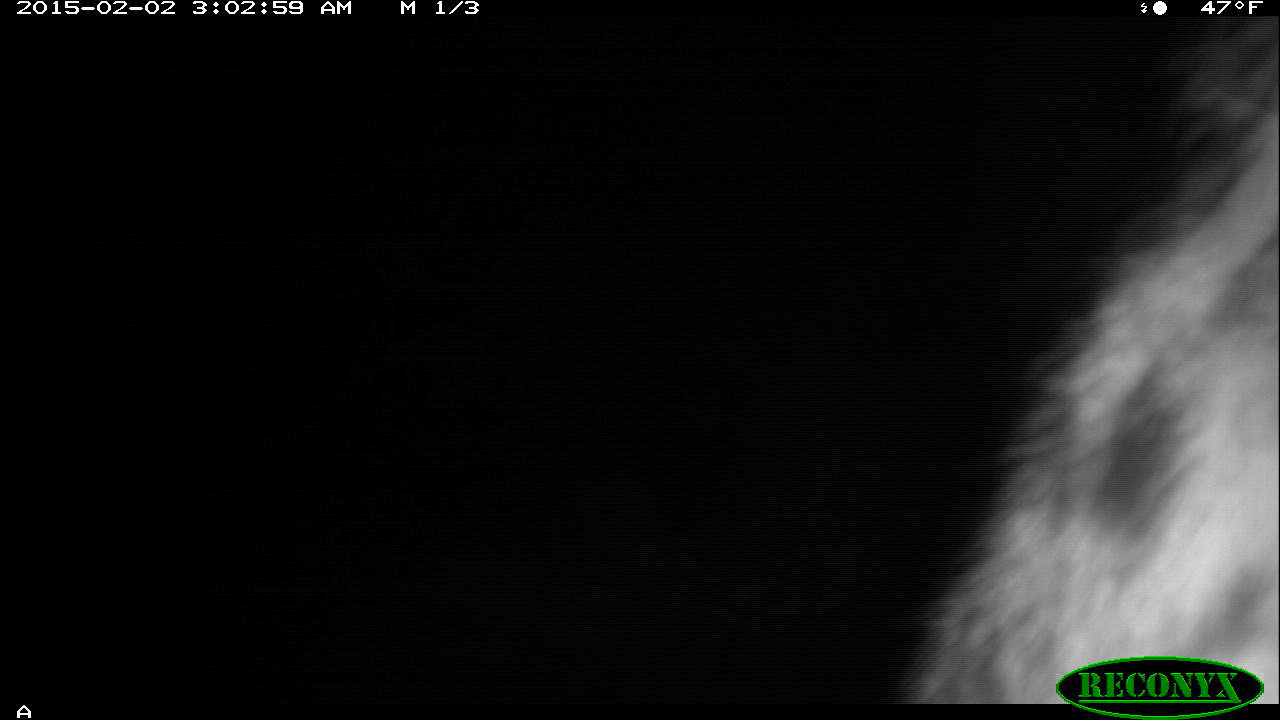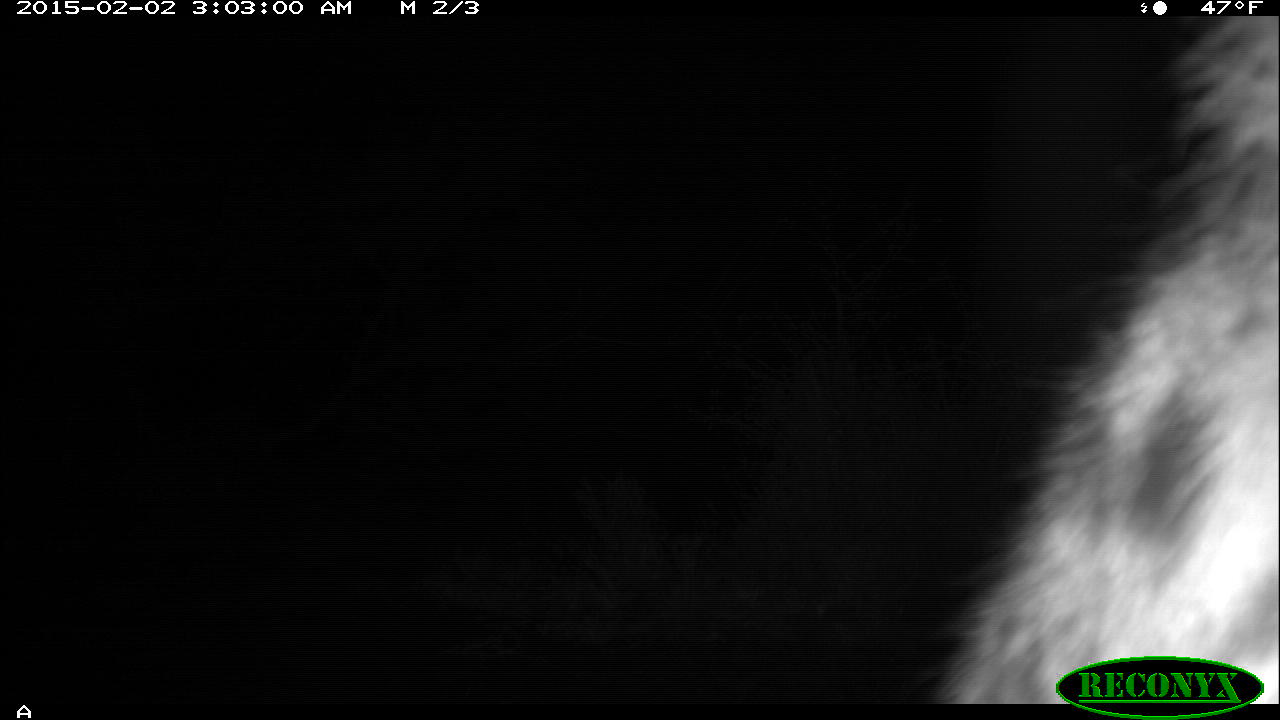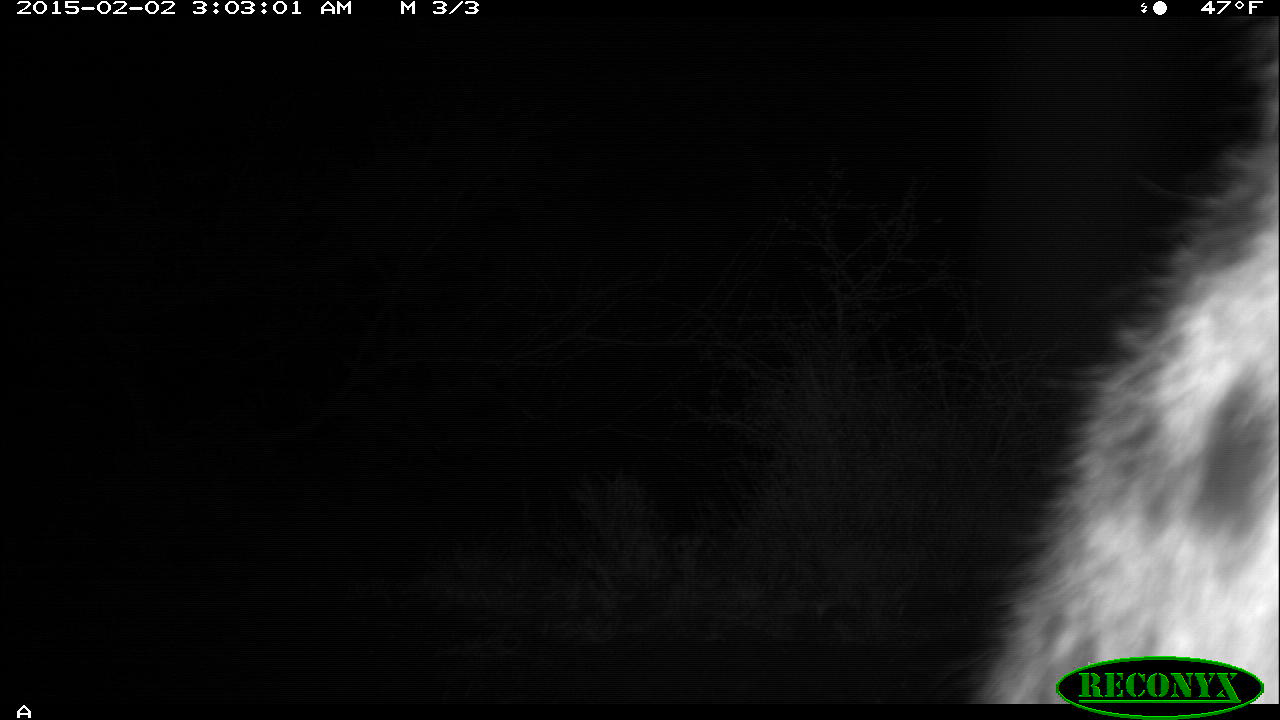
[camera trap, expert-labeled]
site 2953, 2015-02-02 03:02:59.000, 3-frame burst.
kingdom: Animalia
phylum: Chordata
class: Mammalia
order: Carnivora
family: Hyaenidae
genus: Crocuta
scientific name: Crocuta crocuta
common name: spotted hyena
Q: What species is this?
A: Crocuta crocuta (spotted hyena).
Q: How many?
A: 1.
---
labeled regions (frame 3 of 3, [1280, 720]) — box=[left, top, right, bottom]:
crocuta crocuta: box=[967, 15, 1277, 704]